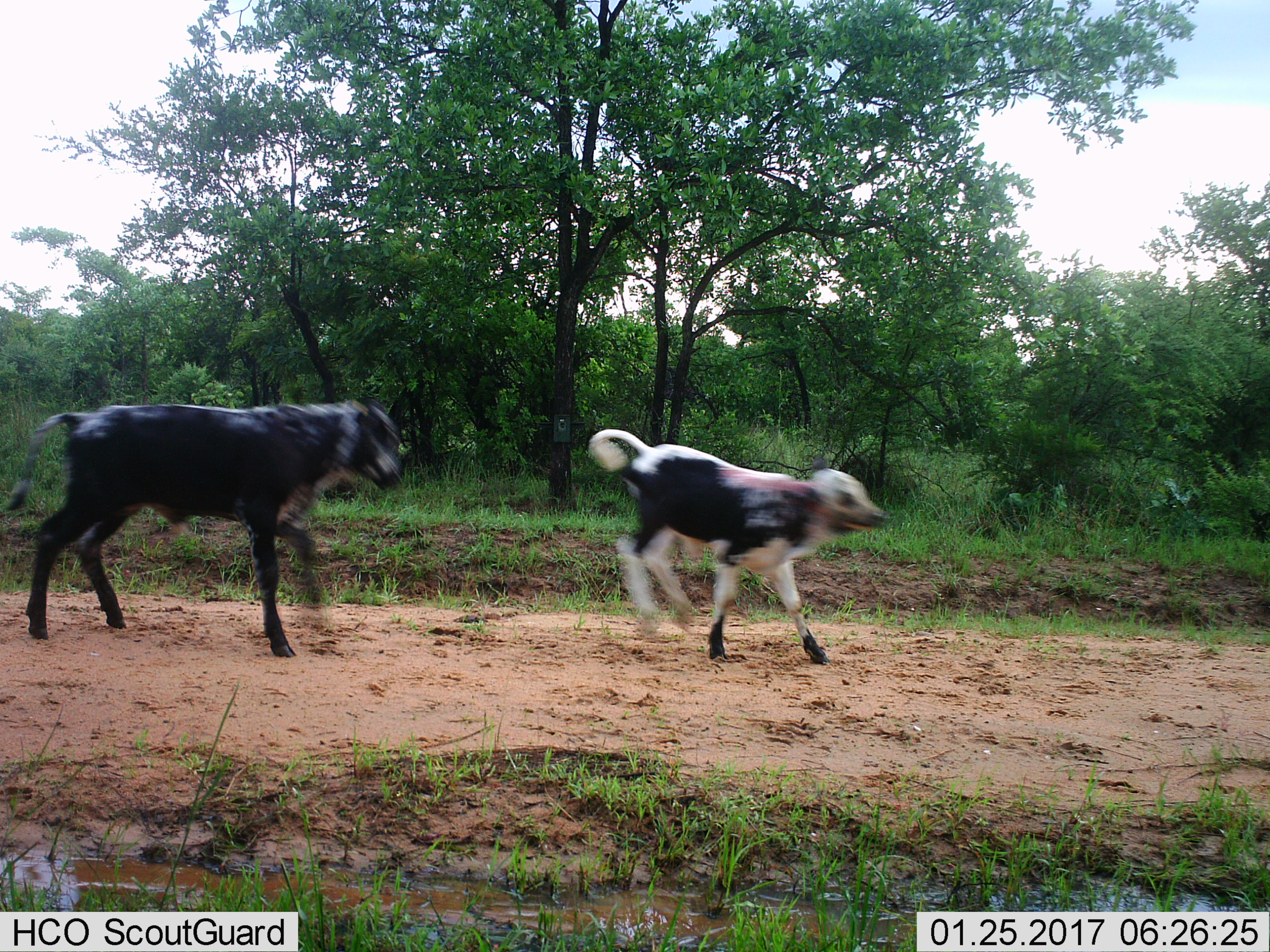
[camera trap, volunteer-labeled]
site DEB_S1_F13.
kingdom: Animalia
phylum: Chordata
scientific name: Vertebrata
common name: domestic animal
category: domesticanimal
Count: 2.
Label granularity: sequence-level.